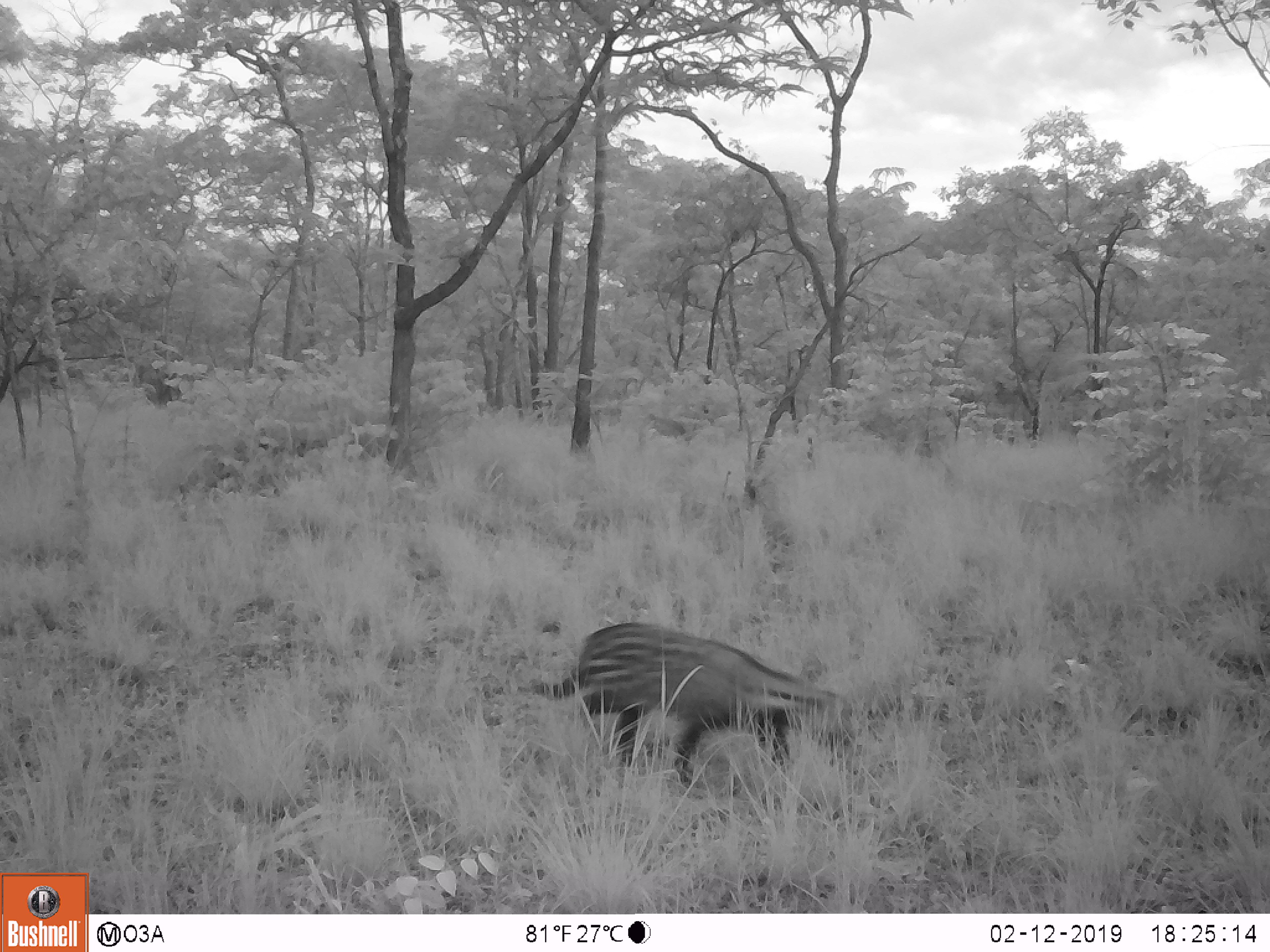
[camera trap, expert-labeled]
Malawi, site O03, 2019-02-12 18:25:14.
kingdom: Animalia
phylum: Chordata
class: Mammalia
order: Carnivora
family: Viverridae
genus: Civettictis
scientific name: Civettictis civetta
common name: african civet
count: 1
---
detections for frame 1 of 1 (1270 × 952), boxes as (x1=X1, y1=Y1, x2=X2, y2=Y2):
african civet: (x1=534, y1=611, x2=858, y2=783)